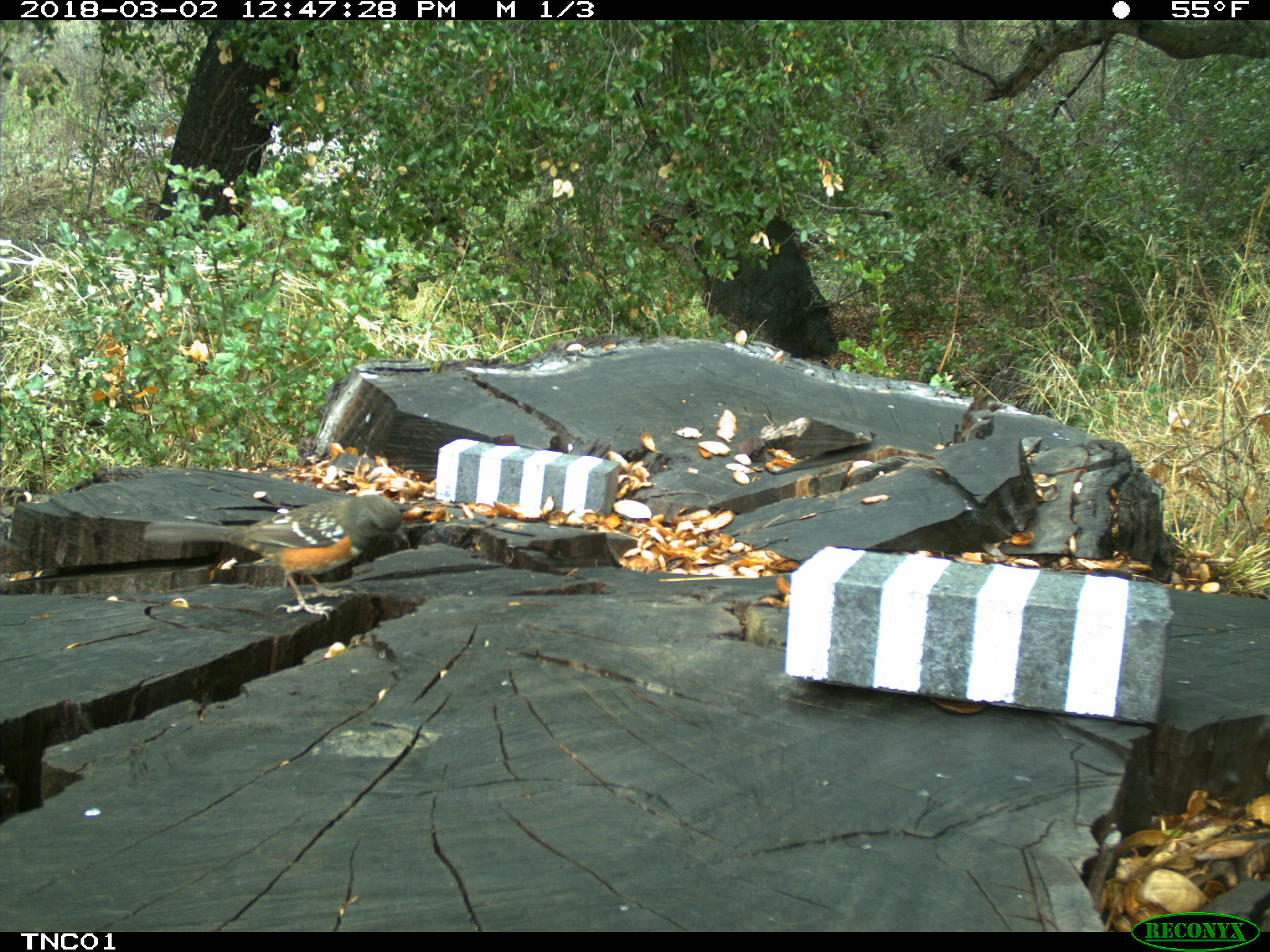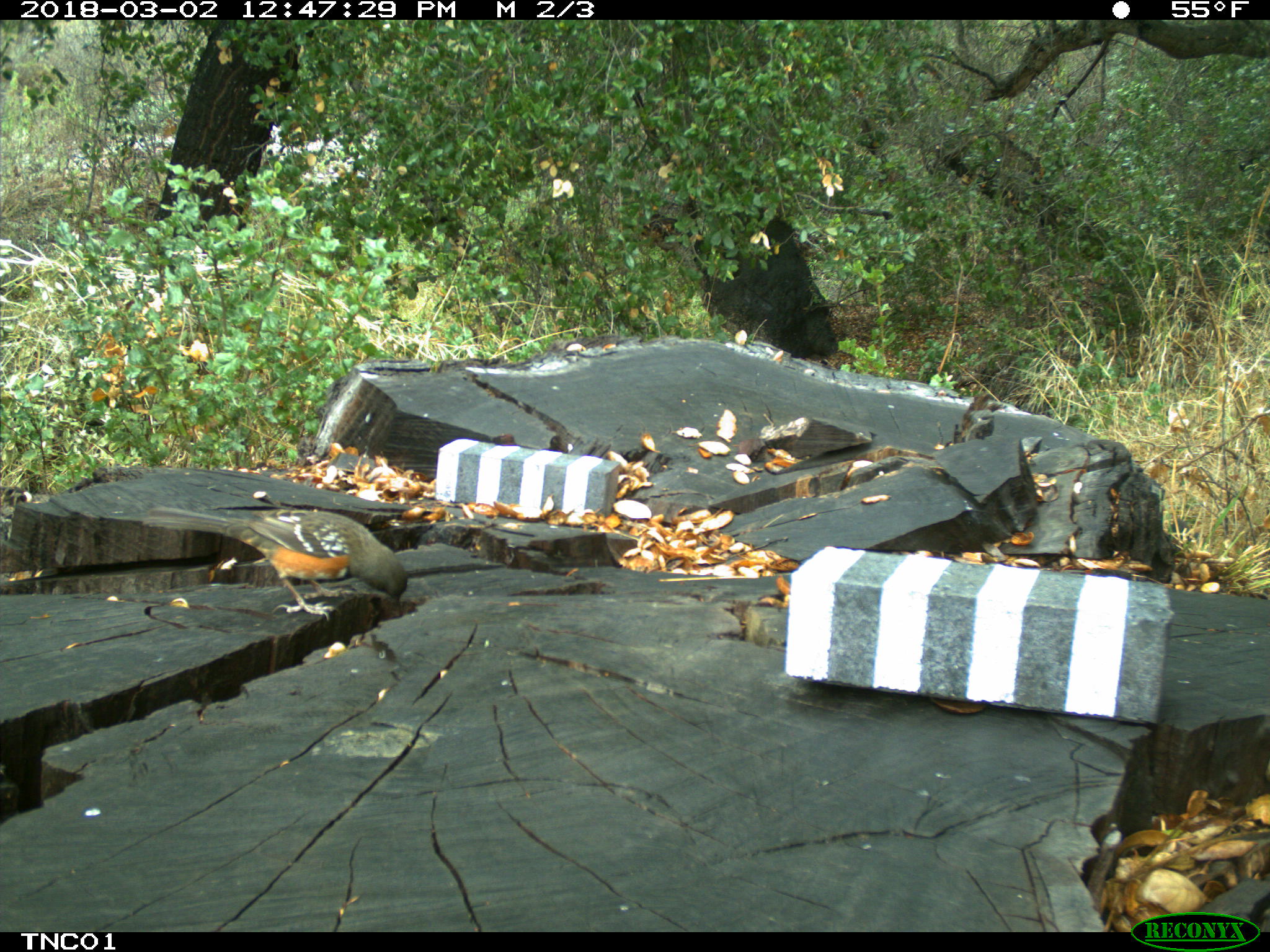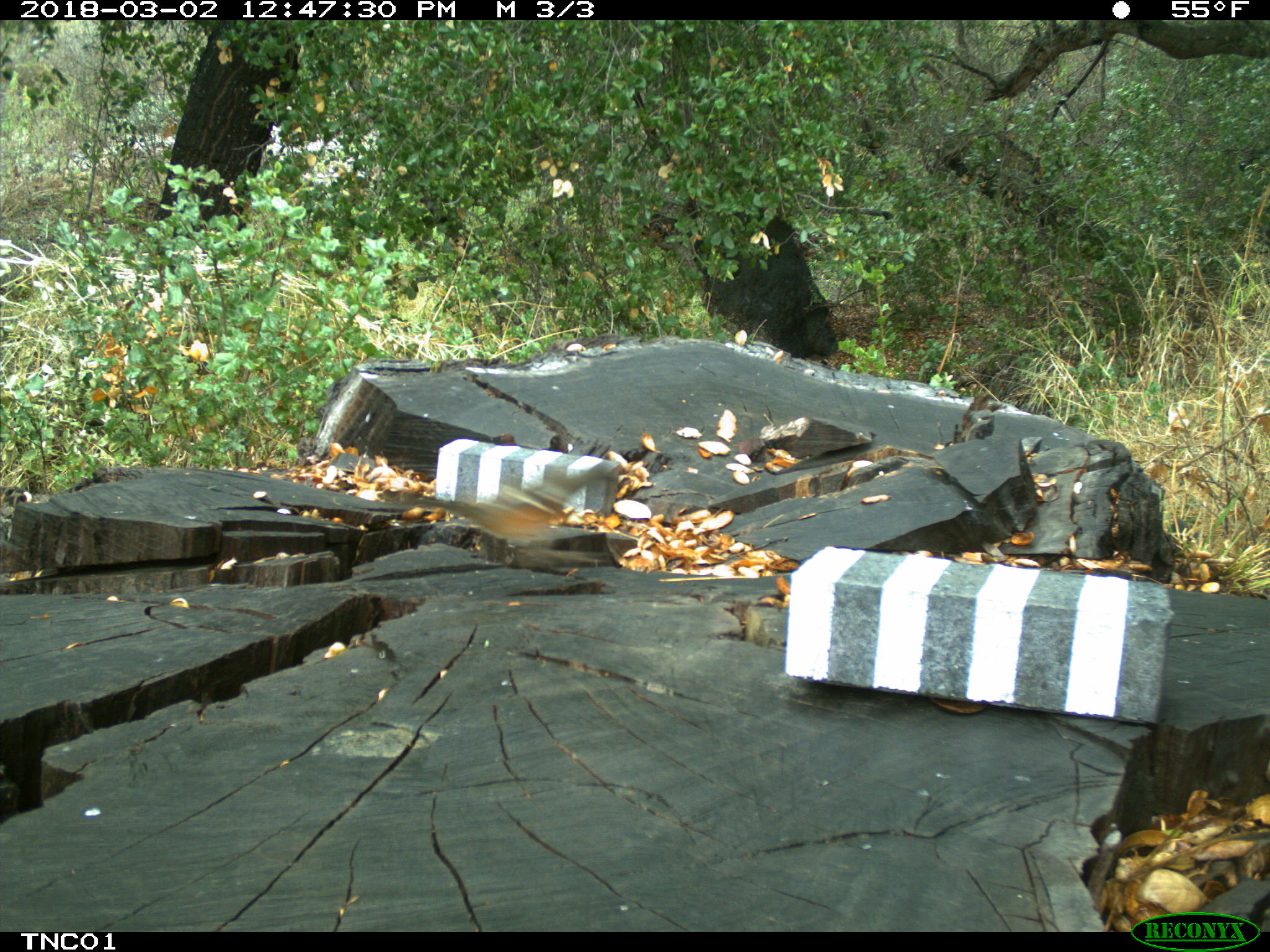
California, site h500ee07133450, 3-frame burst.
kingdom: Animalia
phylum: Chordata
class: Aves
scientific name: Aves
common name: bird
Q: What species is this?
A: Bird (Aves).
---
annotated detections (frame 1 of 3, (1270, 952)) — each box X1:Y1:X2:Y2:
bird: 141:495:411:622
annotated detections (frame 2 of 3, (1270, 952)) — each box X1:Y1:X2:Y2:
bird: 141:508:407:622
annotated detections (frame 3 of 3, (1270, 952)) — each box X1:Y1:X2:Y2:
bird: 383:480:579:563